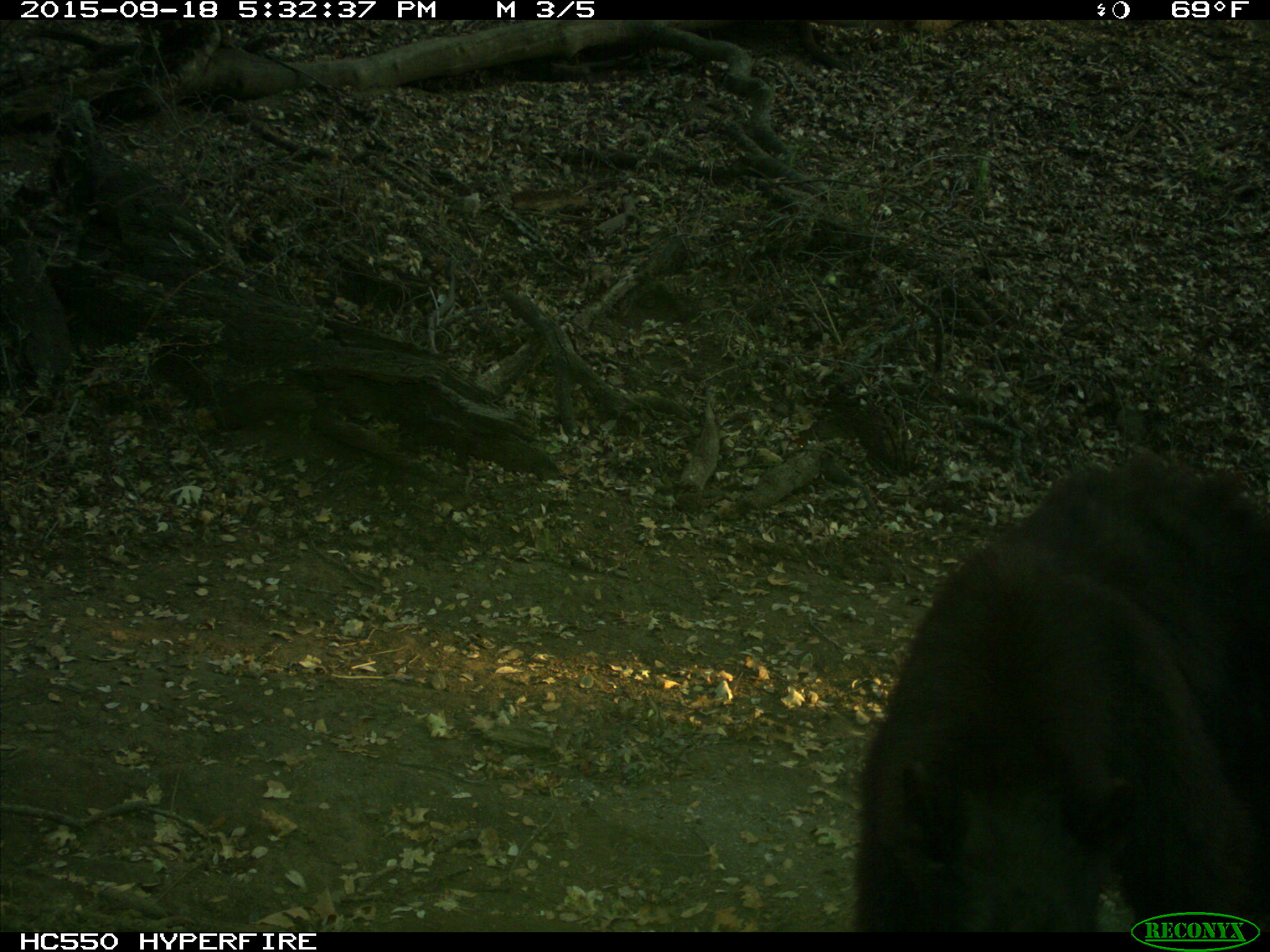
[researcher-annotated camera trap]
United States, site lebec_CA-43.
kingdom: Animalia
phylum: Chordata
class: Mammalia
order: Carnivora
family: Ursidae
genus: Ursus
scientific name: Ursus americanus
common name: american black bear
Ursus americanus (american black bear).